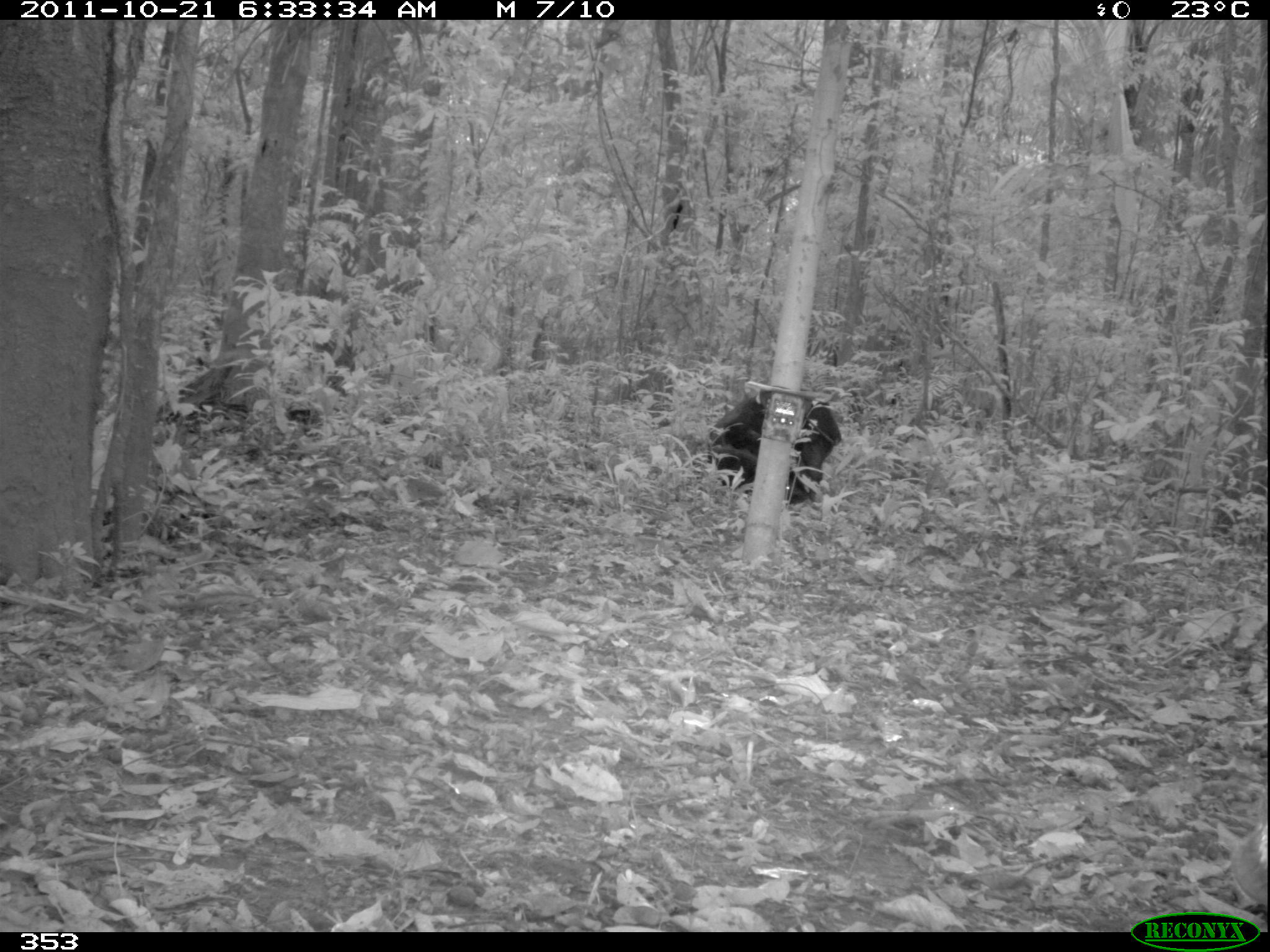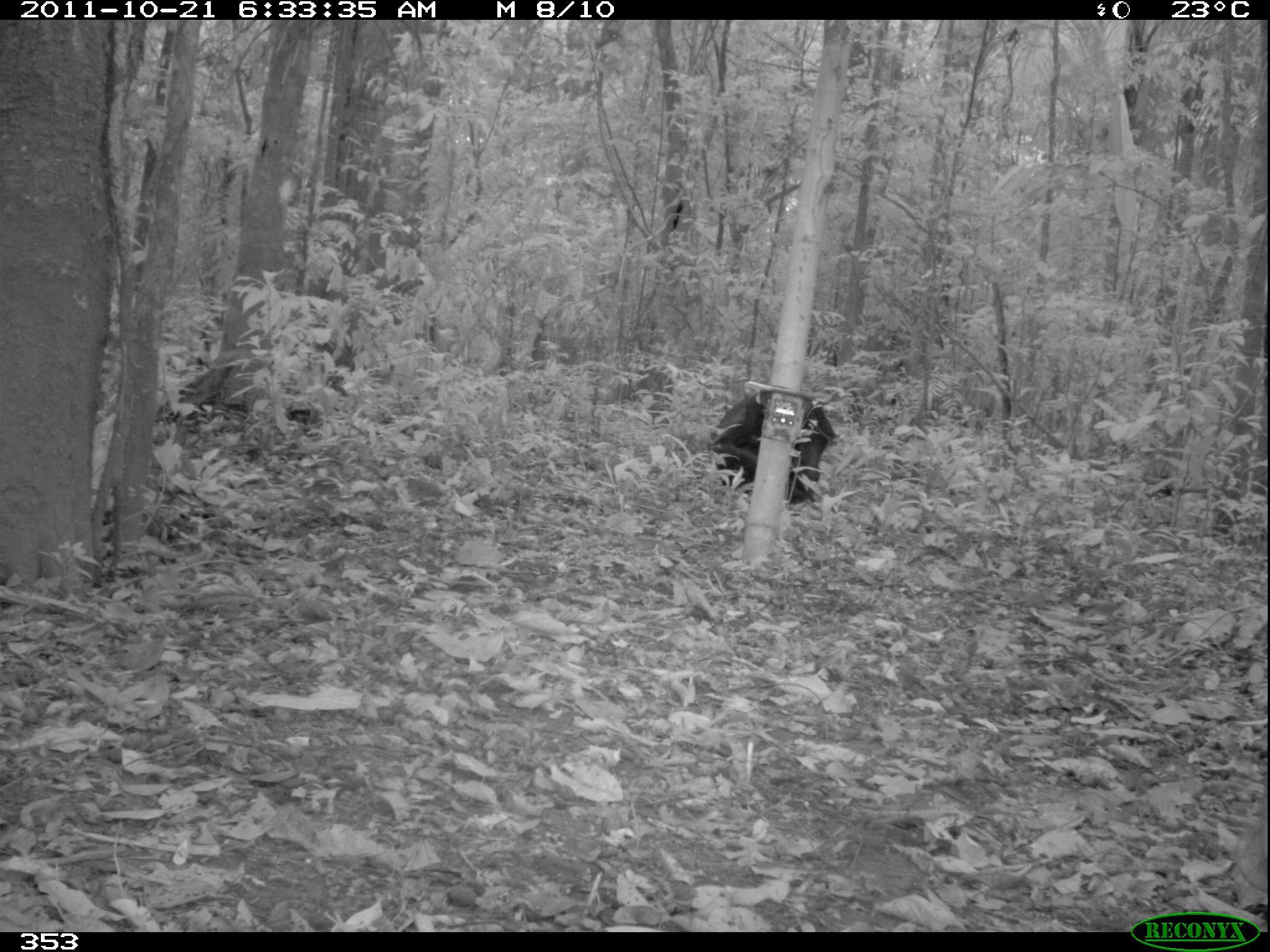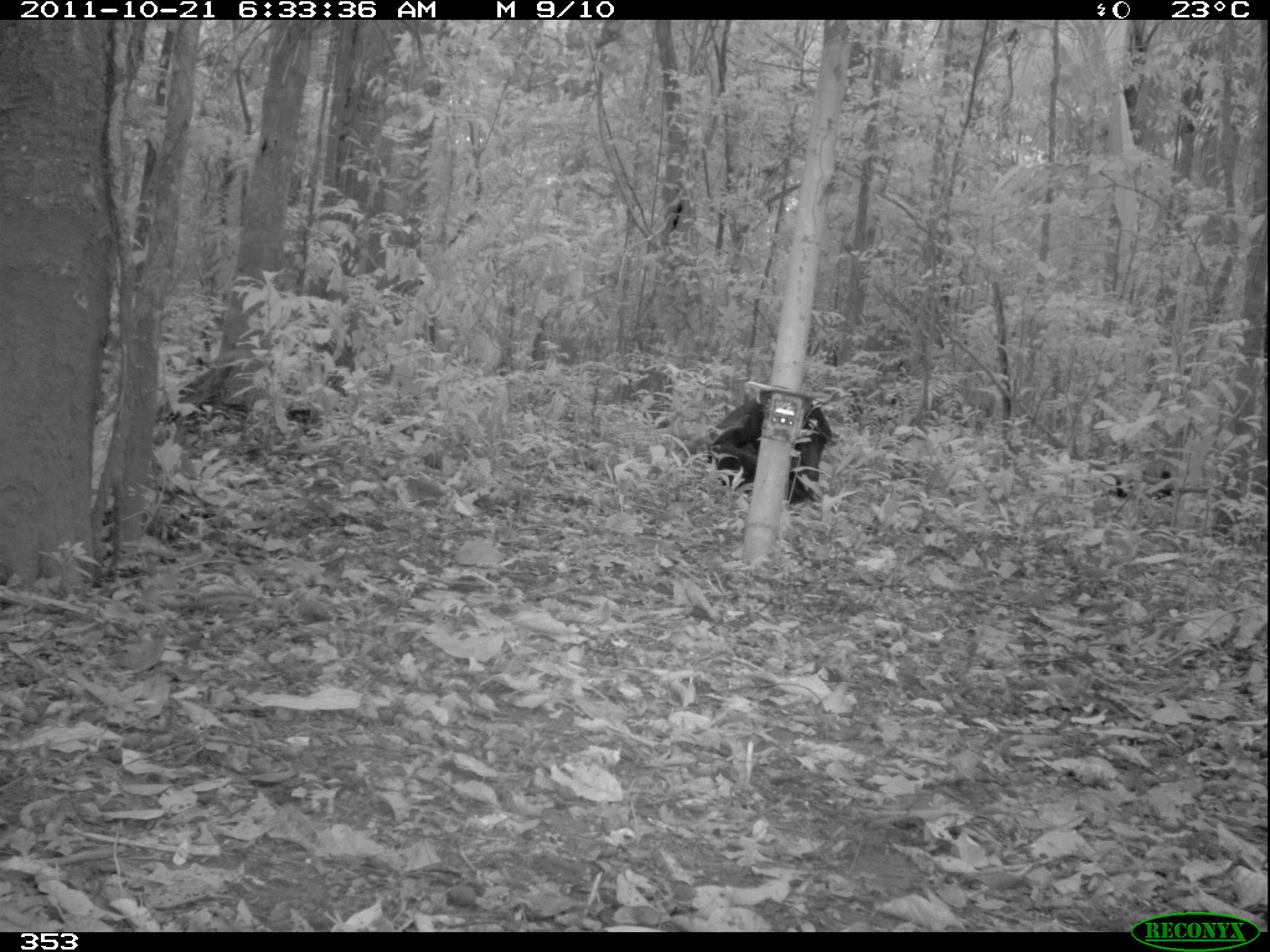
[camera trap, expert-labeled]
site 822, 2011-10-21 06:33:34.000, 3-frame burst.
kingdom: Animalia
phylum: Chordata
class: Mammalia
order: Artiodactyla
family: Tayassuidae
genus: Tayassu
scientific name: Tayassu pecari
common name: white-lipped peccary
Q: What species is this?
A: Tayassu pecari (white-lipped peccary).